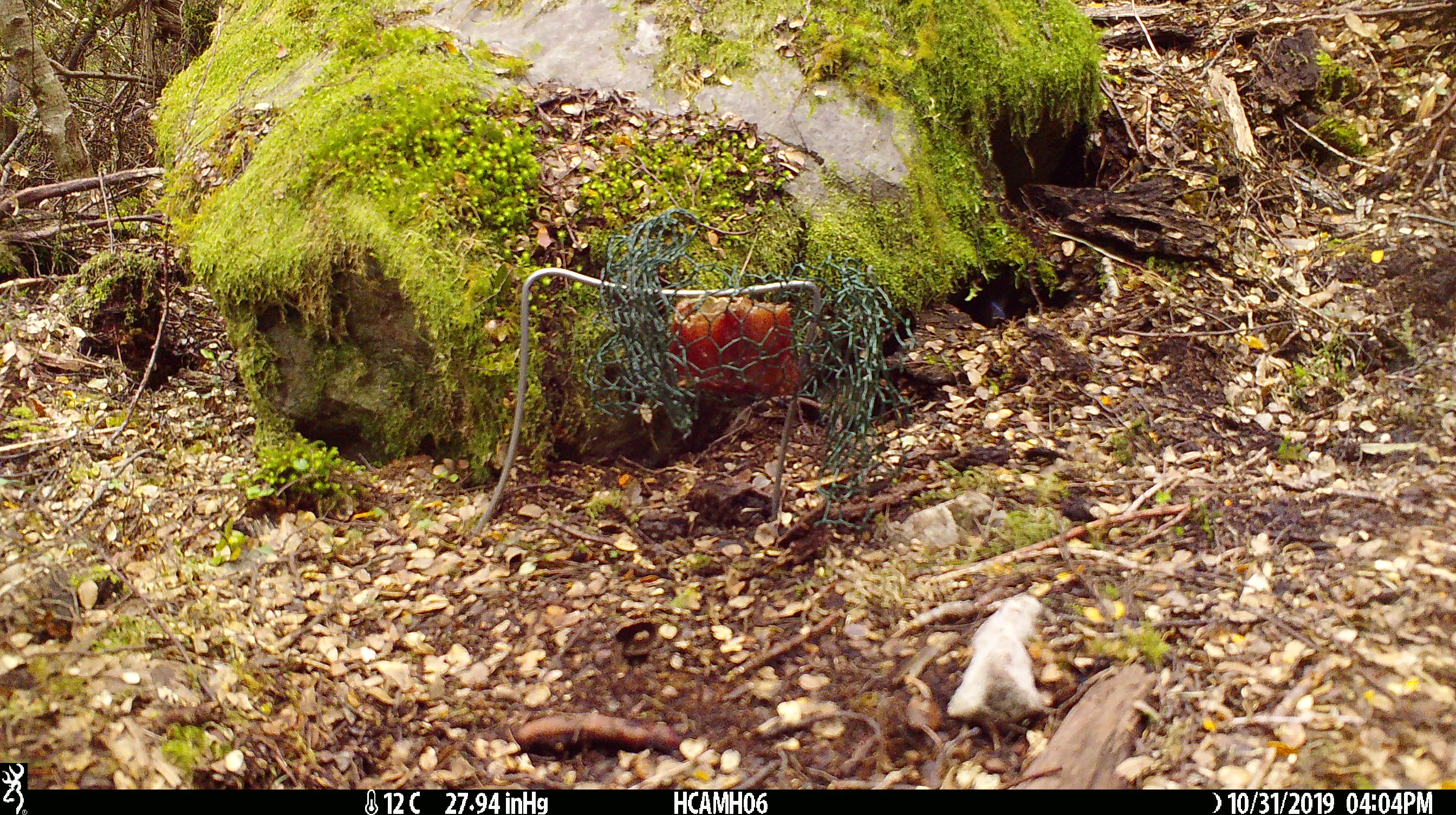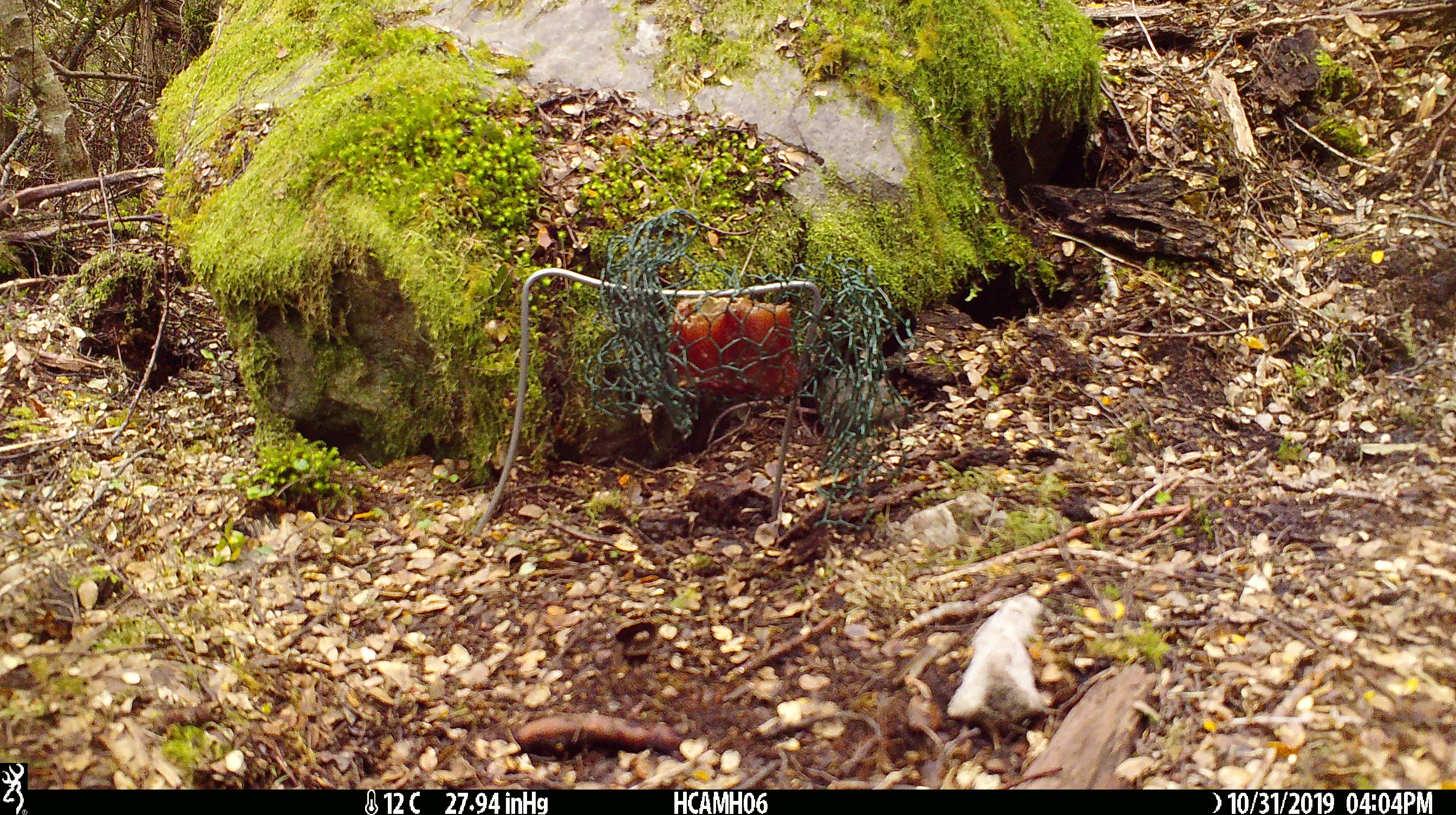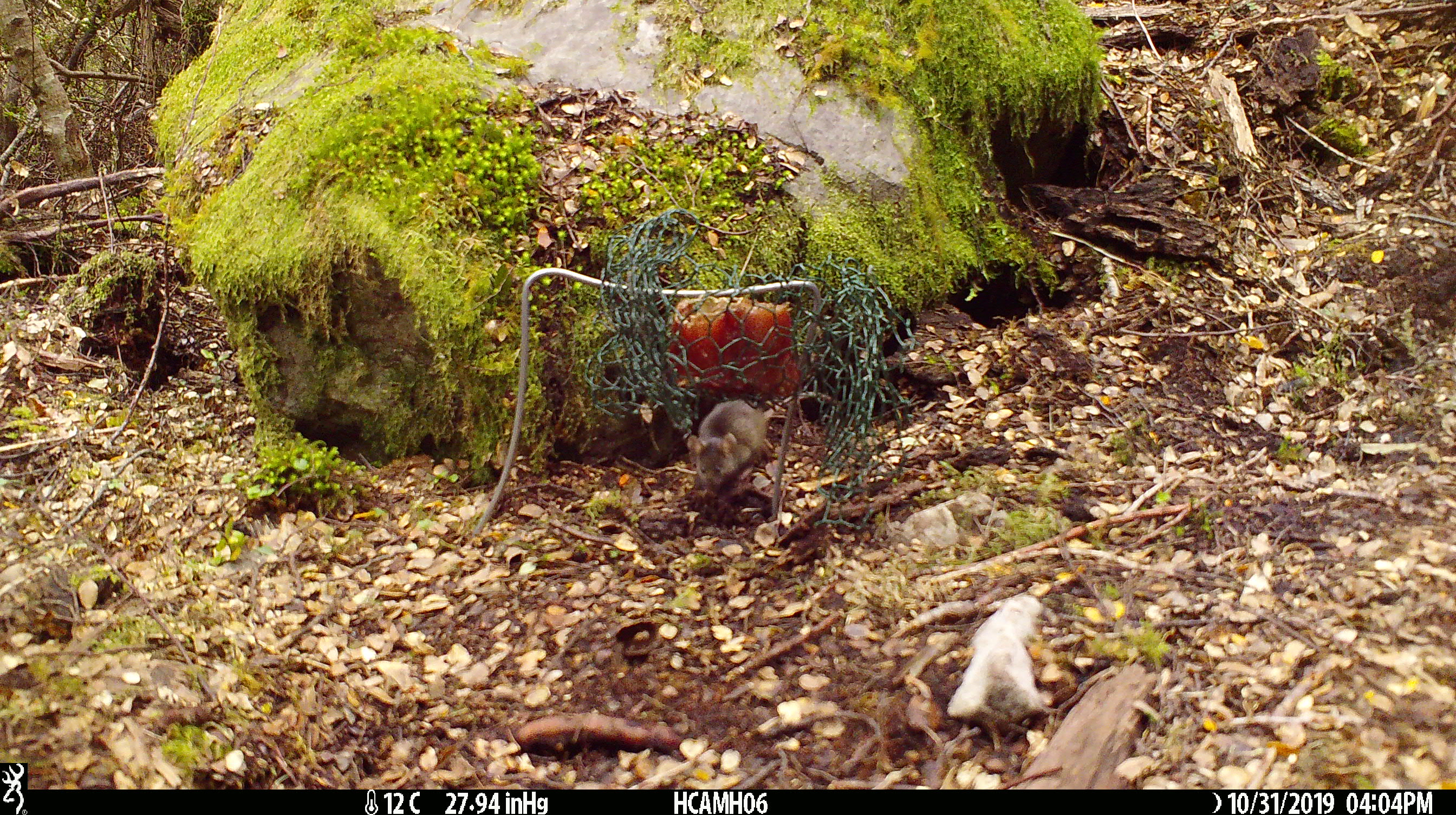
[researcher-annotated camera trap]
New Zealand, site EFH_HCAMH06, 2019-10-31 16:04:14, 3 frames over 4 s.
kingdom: Animalia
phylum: Chordata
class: Mammalia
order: Rodentia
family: Muridae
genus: Mus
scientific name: Mus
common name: mouse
Mouse (Mus).